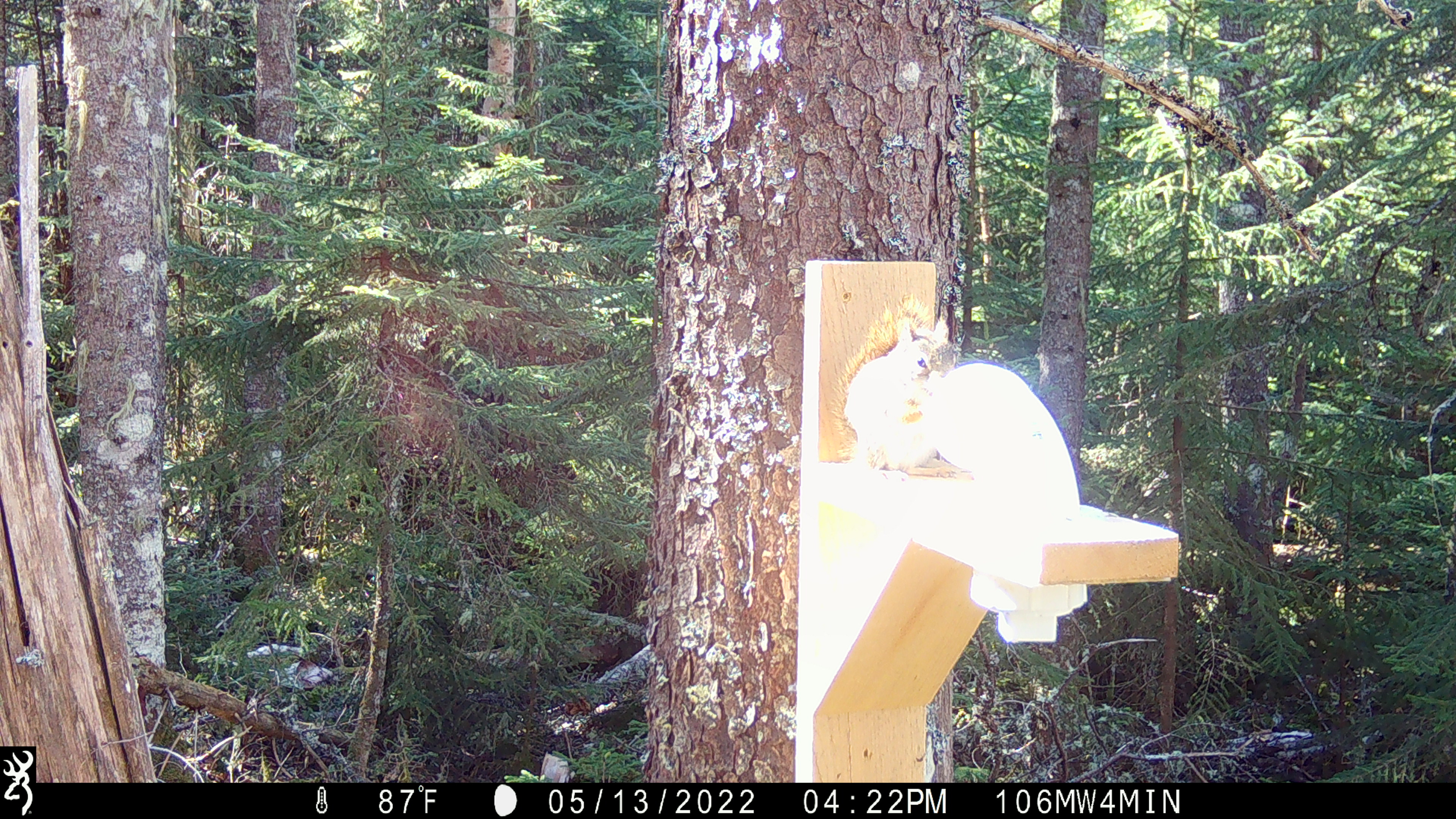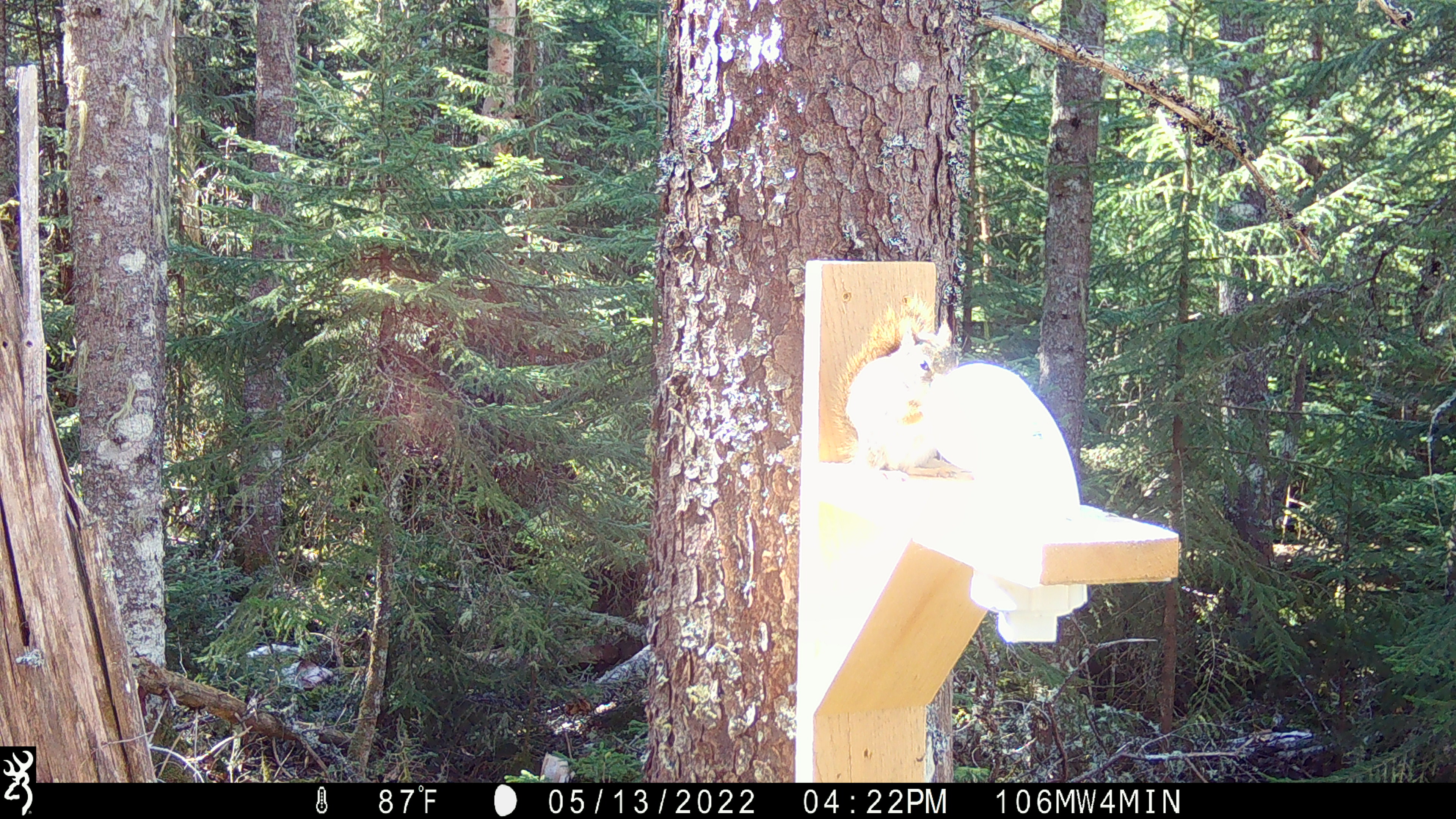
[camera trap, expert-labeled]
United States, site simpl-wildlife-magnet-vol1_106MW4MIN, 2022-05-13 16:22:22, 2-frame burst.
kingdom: Animalia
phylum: Chordata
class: Mammalia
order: Rodentia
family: Sciuridae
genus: Tamiasciurus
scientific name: Tamiasciurus hudsonicus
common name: red squirrel